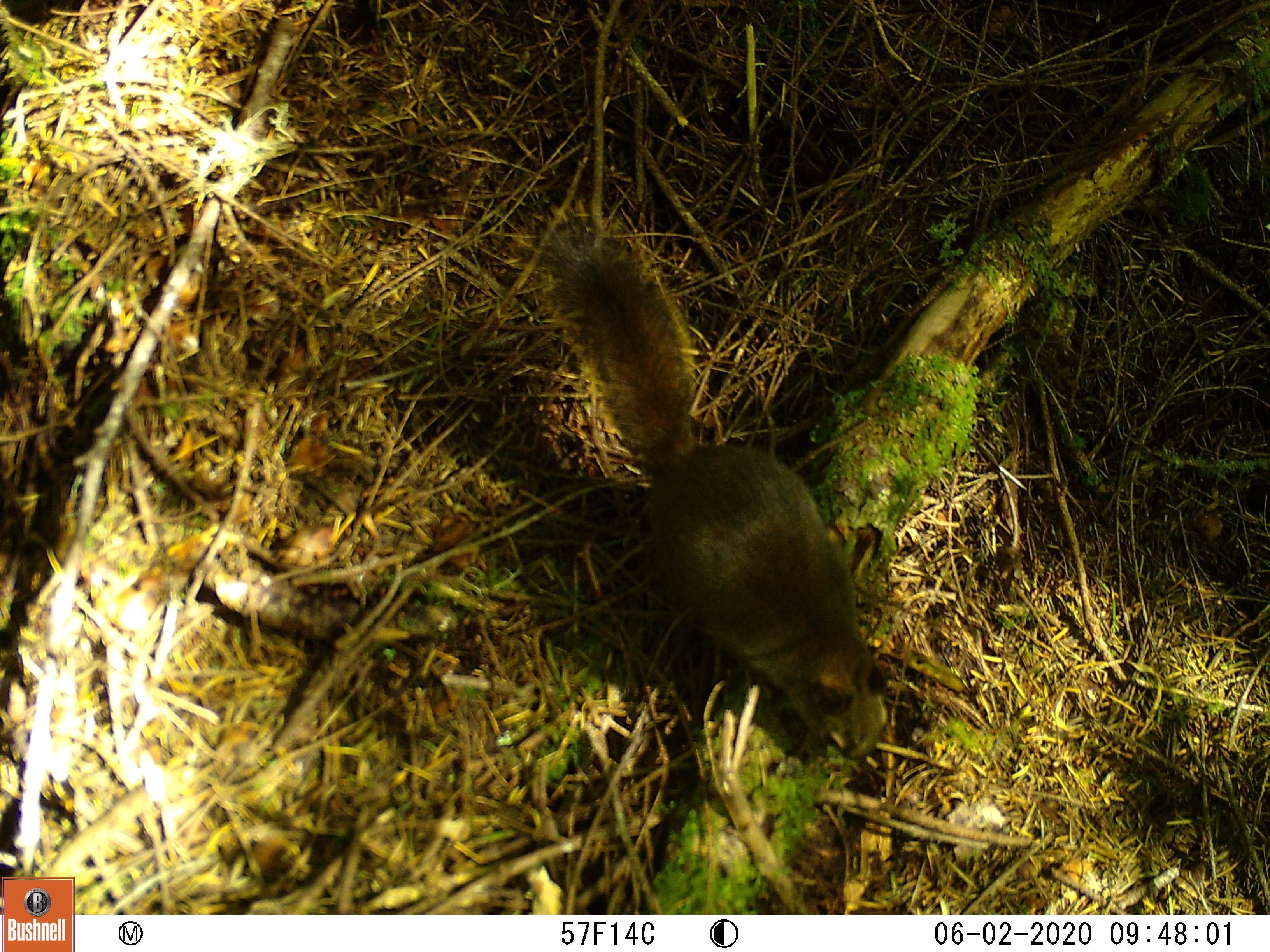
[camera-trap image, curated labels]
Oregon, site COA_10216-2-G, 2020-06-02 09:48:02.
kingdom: Animalia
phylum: Chordata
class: Mammalia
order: Rodentia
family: Sciuridae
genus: Tamiasciurus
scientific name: Tamiasciurus douglasii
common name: douglas squirrel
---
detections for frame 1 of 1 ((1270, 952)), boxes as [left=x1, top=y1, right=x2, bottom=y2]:
douglas squirrel: [left=567, top=243, right=899, bottom=767]